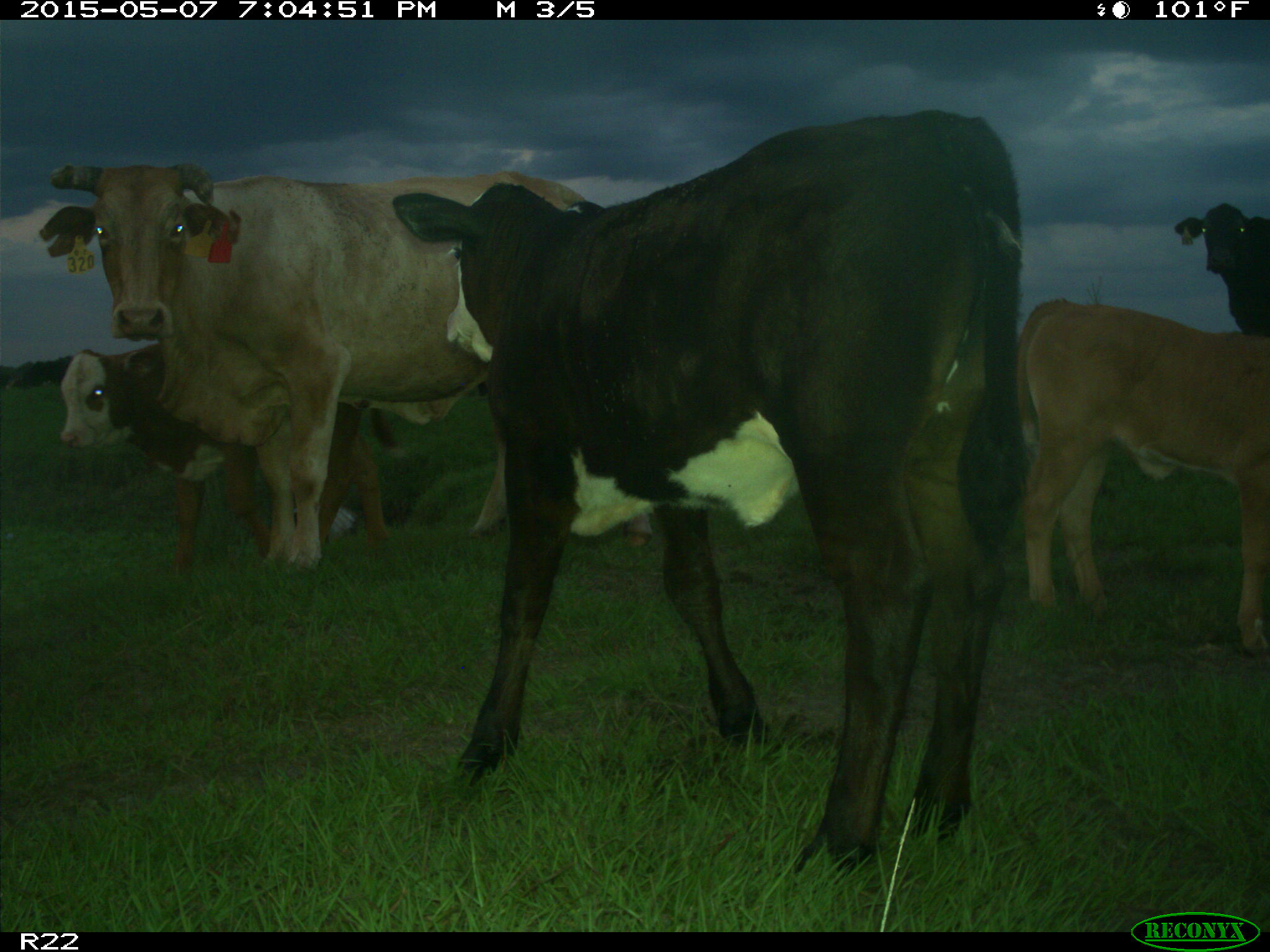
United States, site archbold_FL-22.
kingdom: Animalia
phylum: Chordata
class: Mammalia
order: Artiodactyla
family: Bovidae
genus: Bos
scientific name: Bos taurus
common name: domestic cow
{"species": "Bos taurus (domestic cow)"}